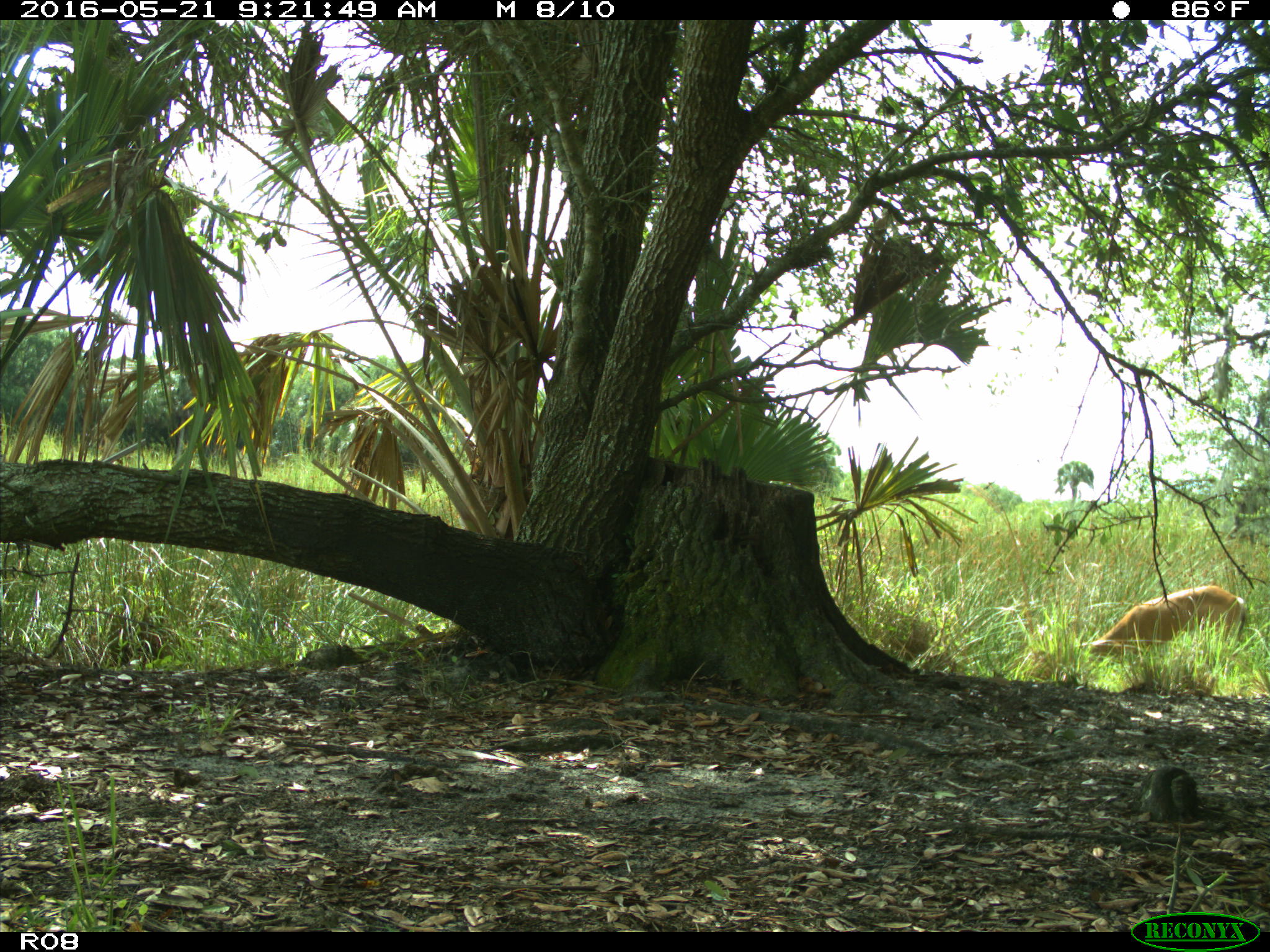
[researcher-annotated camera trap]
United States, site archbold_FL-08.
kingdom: Animalia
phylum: Chordata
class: Mammalia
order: Artiodactyla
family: Cervidae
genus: Odocoileus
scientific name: Odocoileus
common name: deer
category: unidentified deer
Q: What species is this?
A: Unidentified deer (deer) (Odocoileus).